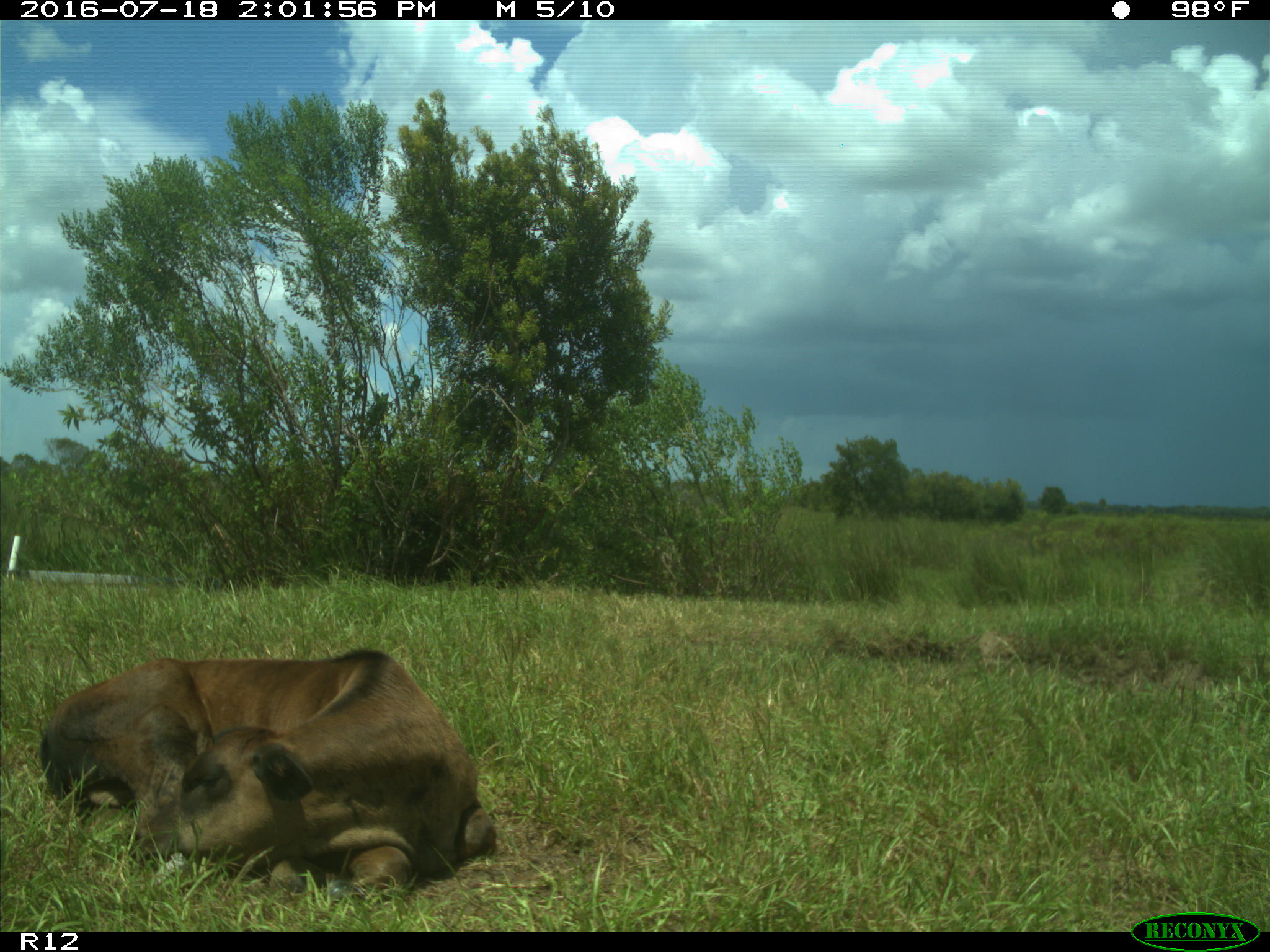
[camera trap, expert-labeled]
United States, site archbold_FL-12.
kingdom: Animalia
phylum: Chordata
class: Mammalia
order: Artiodactyla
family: Bovidae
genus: Bos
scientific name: Bos taurus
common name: domestic cow